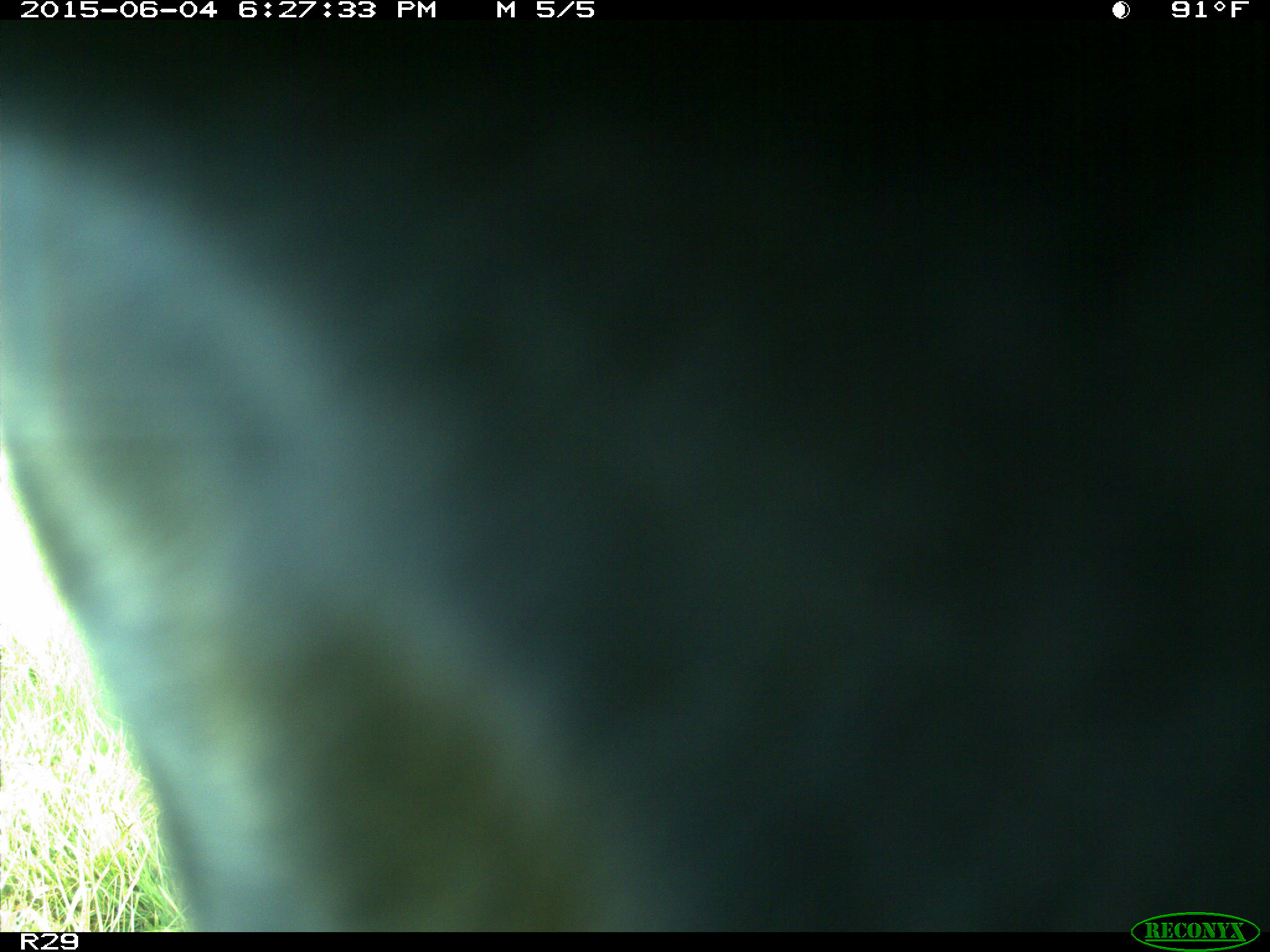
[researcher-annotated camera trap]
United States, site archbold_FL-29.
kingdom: Animalia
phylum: Chordata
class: Mammalia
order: Artiodactyla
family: Bovidae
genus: Bos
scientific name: Bos taurus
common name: domestic cow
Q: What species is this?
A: Bos taurus (domestic cow).